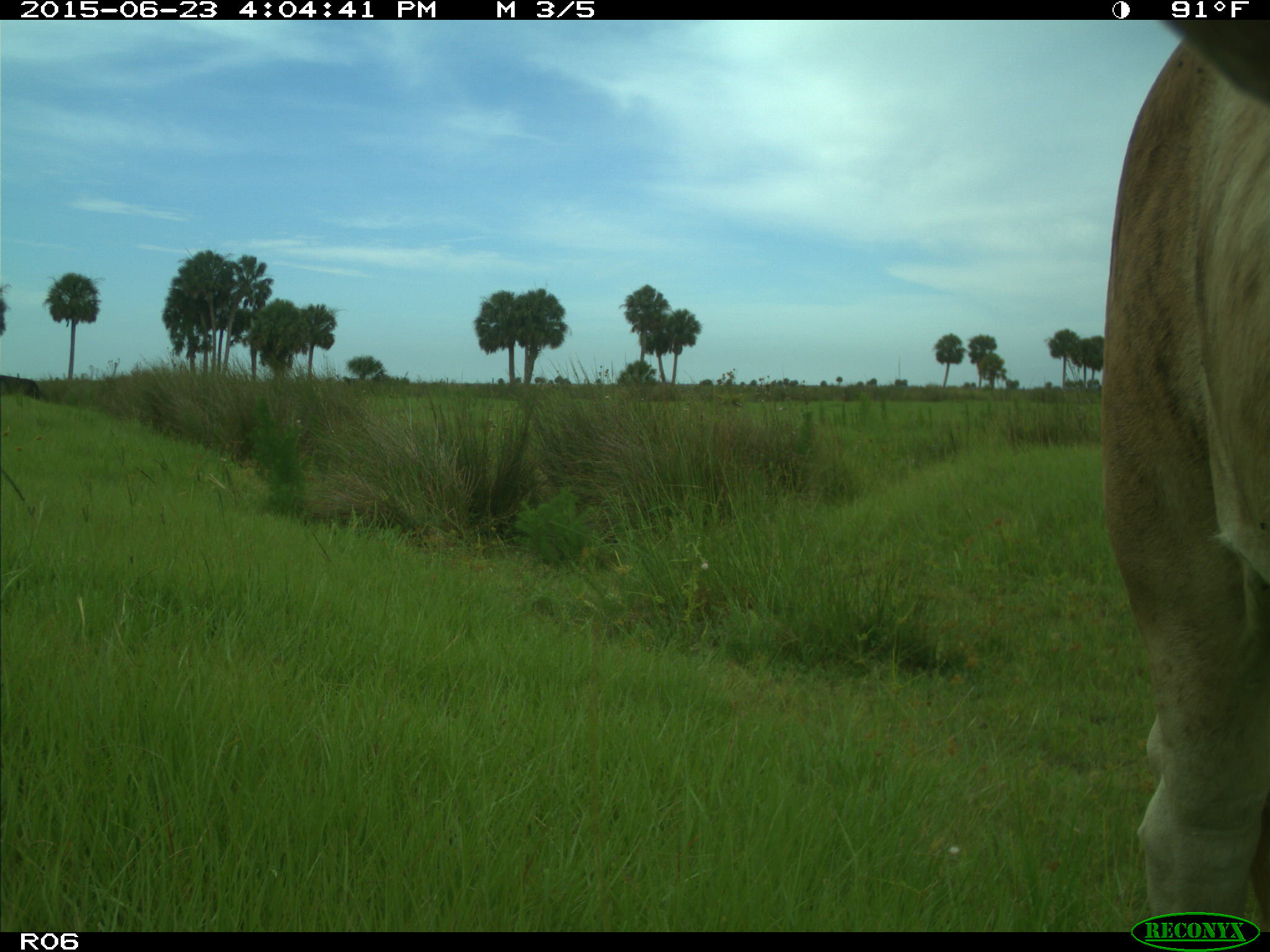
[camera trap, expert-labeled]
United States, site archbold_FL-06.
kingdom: Animalia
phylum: Chordata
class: Mammalia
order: Artiodactyla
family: Bovidae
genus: Bos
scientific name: Bos taurus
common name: domestic cow